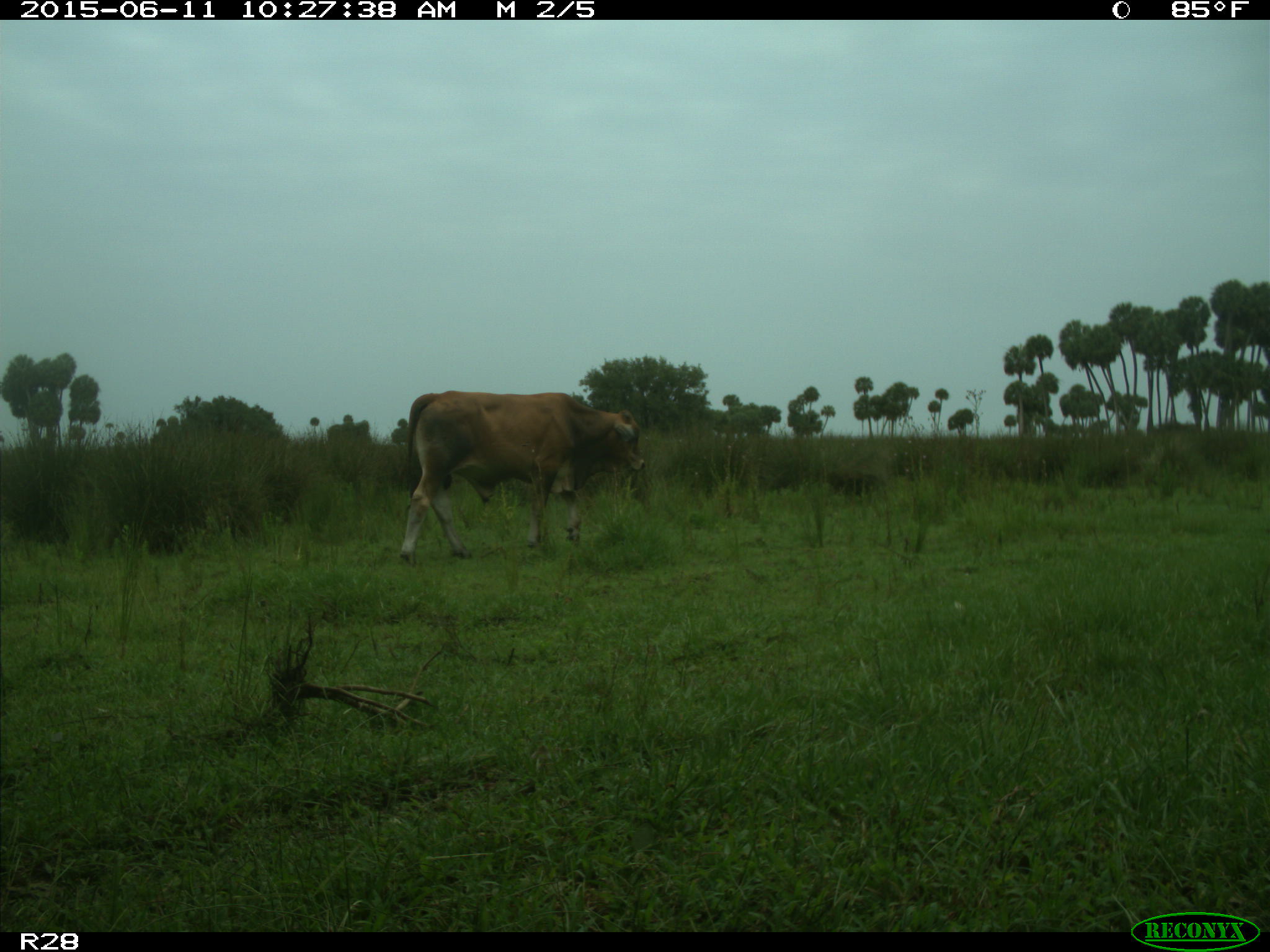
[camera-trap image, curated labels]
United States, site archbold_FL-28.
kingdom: Animalia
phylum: Chordata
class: Mammalia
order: Artiodactyla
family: Bovidae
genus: Bos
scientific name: Bos taurus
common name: domestic cow